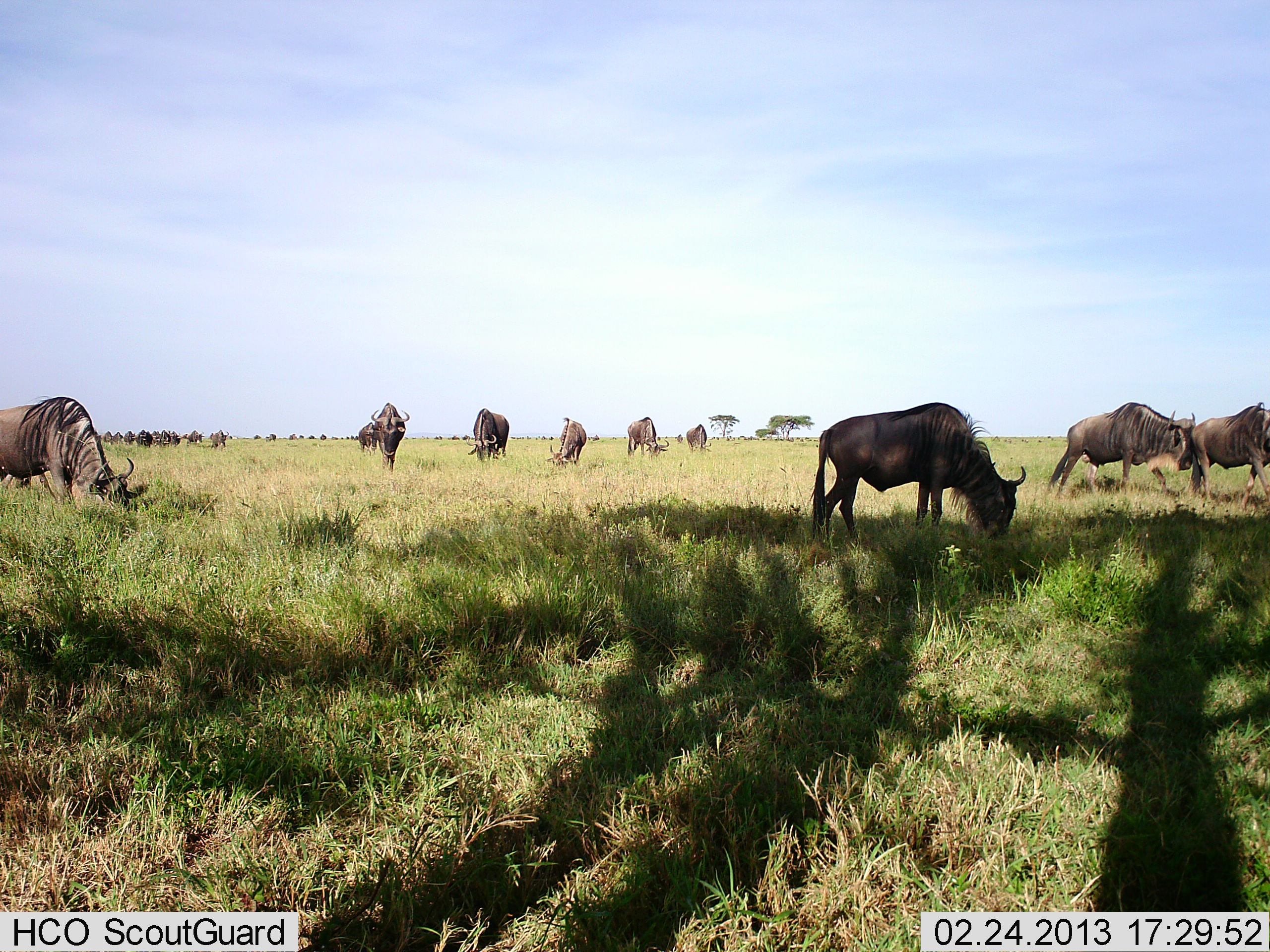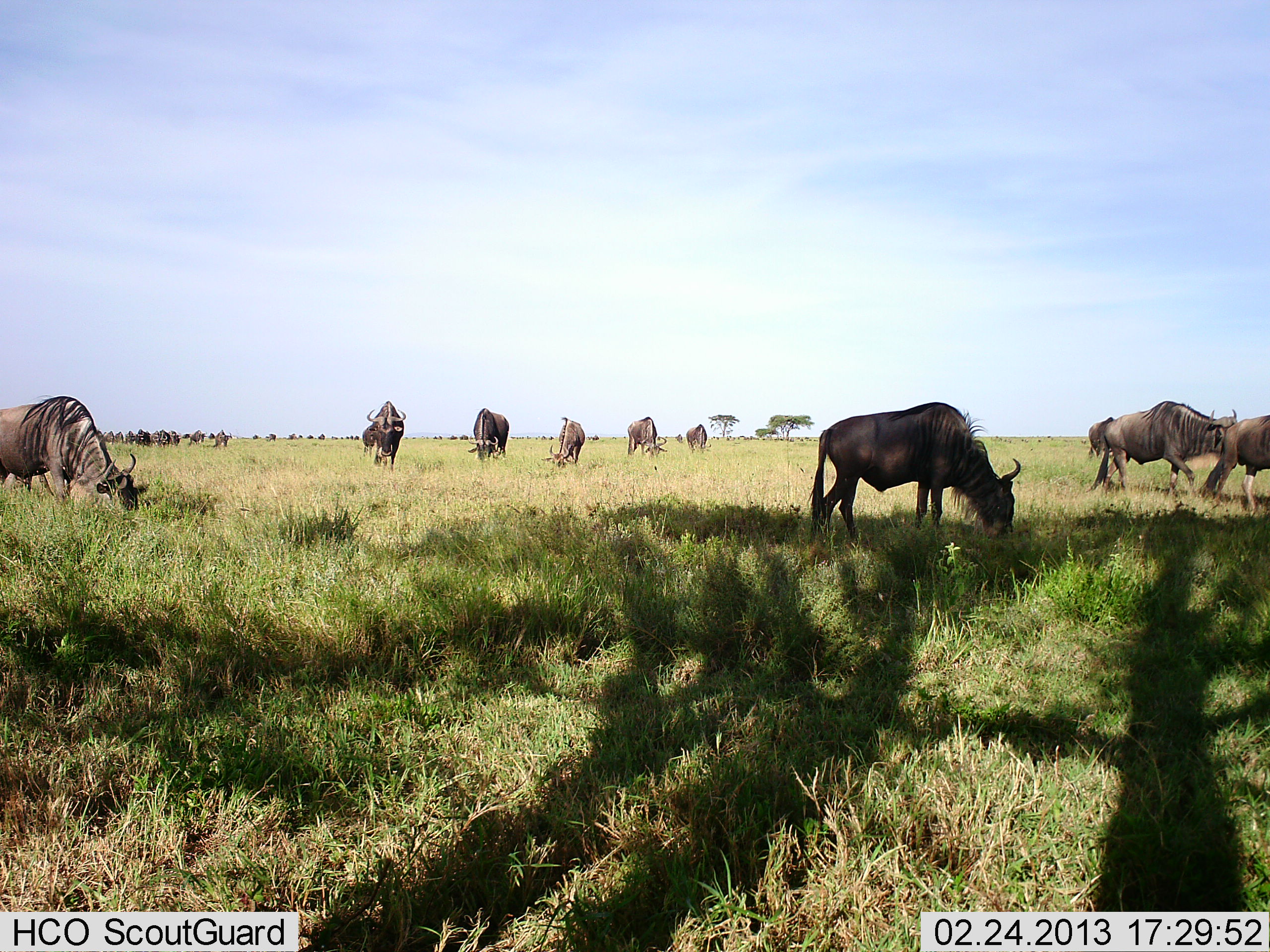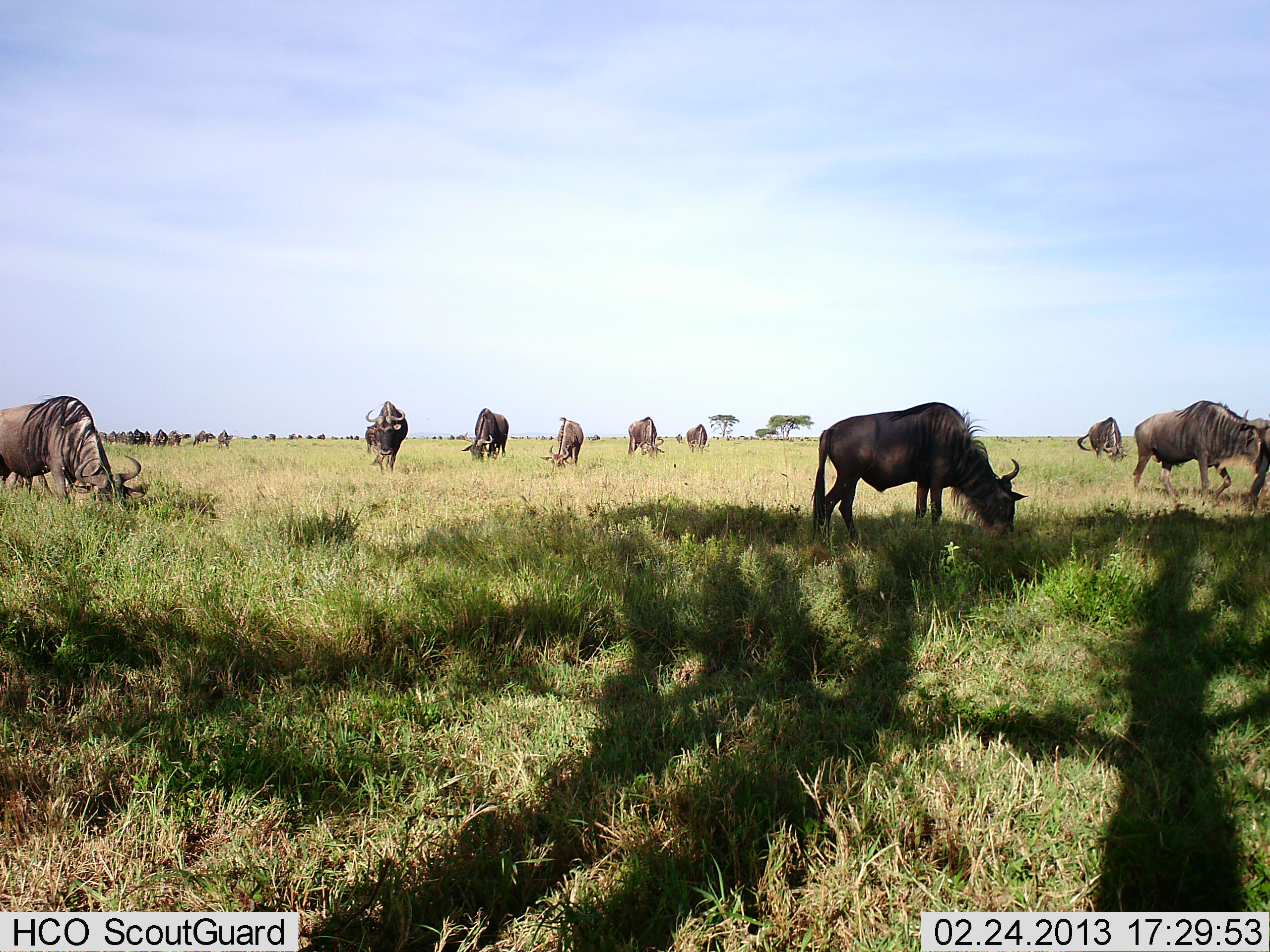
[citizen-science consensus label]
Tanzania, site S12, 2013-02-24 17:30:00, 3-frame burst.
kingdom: Animalia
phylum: Chordata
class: Mammalia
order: Artiodactyla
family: Bovidae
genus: Connochaetes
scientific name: Connochaetes taurinus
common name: blue wildebeest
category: wildebeest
Wildebeest (blue wildebeest) (Connochaetes taurinus), count 11-50. Behavior (volunteer vote fractions): standing 53%, resting 0%, moving 65%, interacting 0%. Young present (vote fraction): 0%. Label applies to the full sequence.